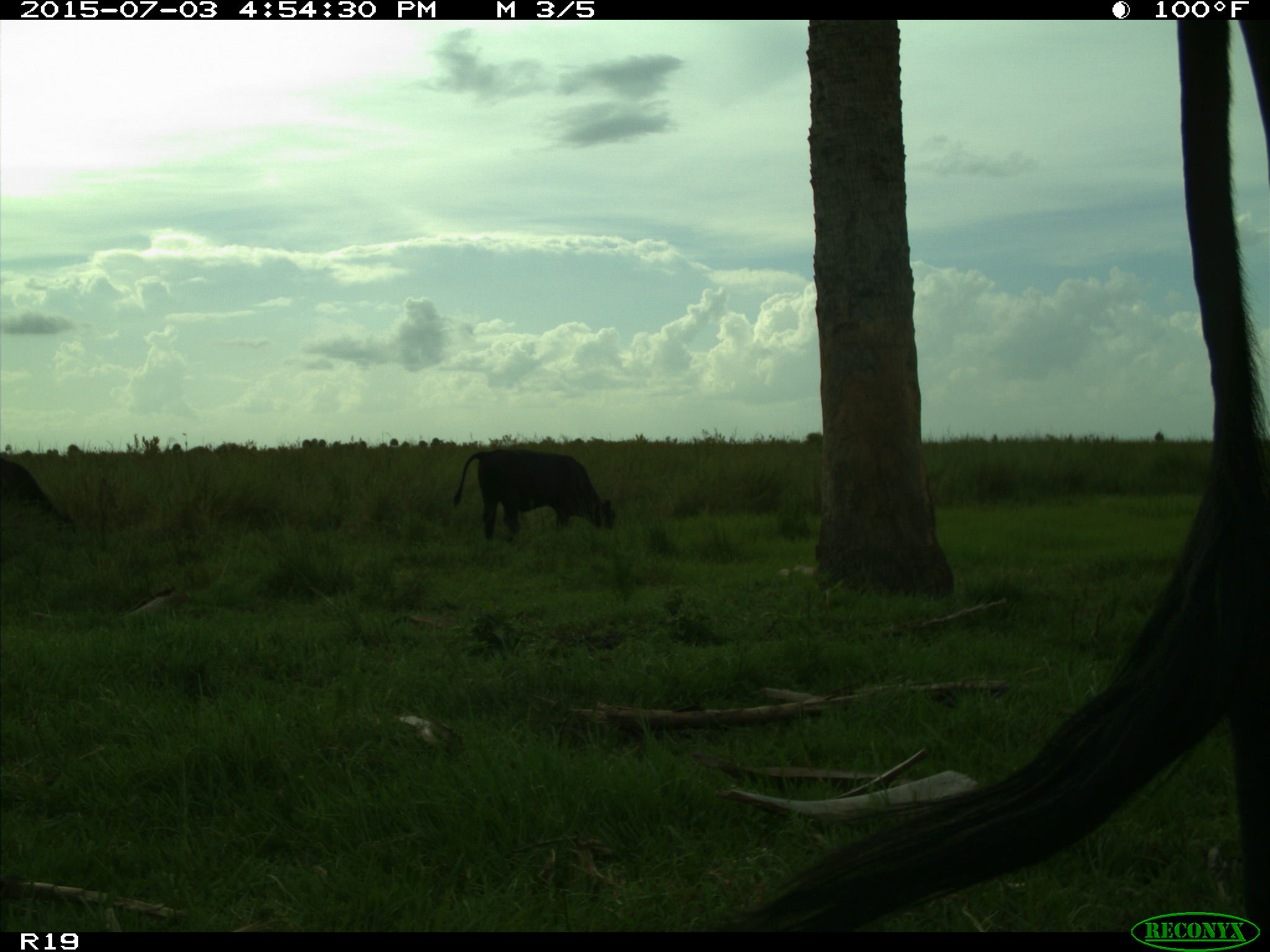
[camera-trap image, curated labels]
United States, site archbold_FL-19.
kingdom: Animalia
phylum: Chordata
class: Mammalia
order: Artiodactyla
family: Bovidae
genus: Bos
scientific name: Bos taurus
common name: domestic cow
Bos taurus (domestic cow).